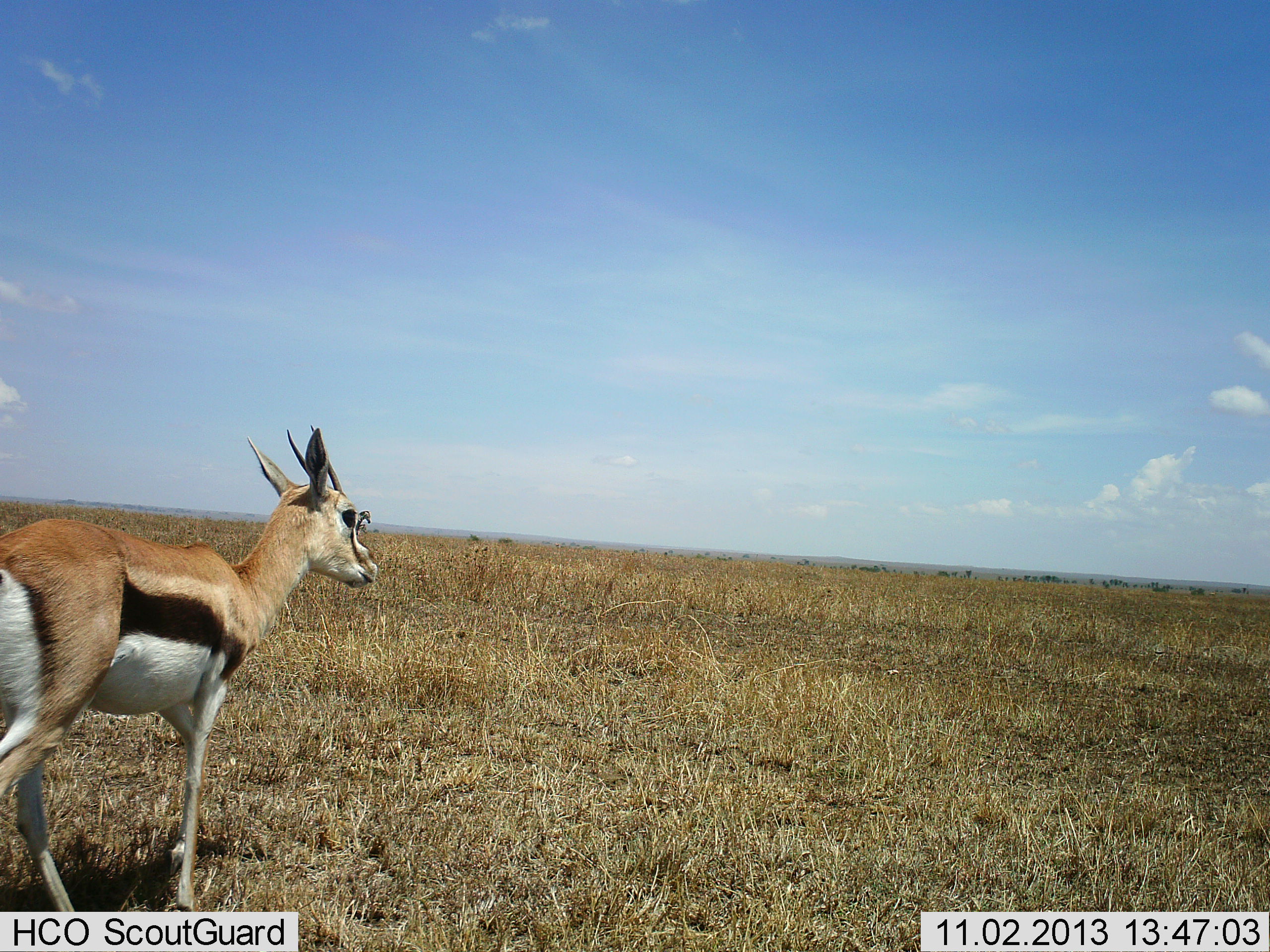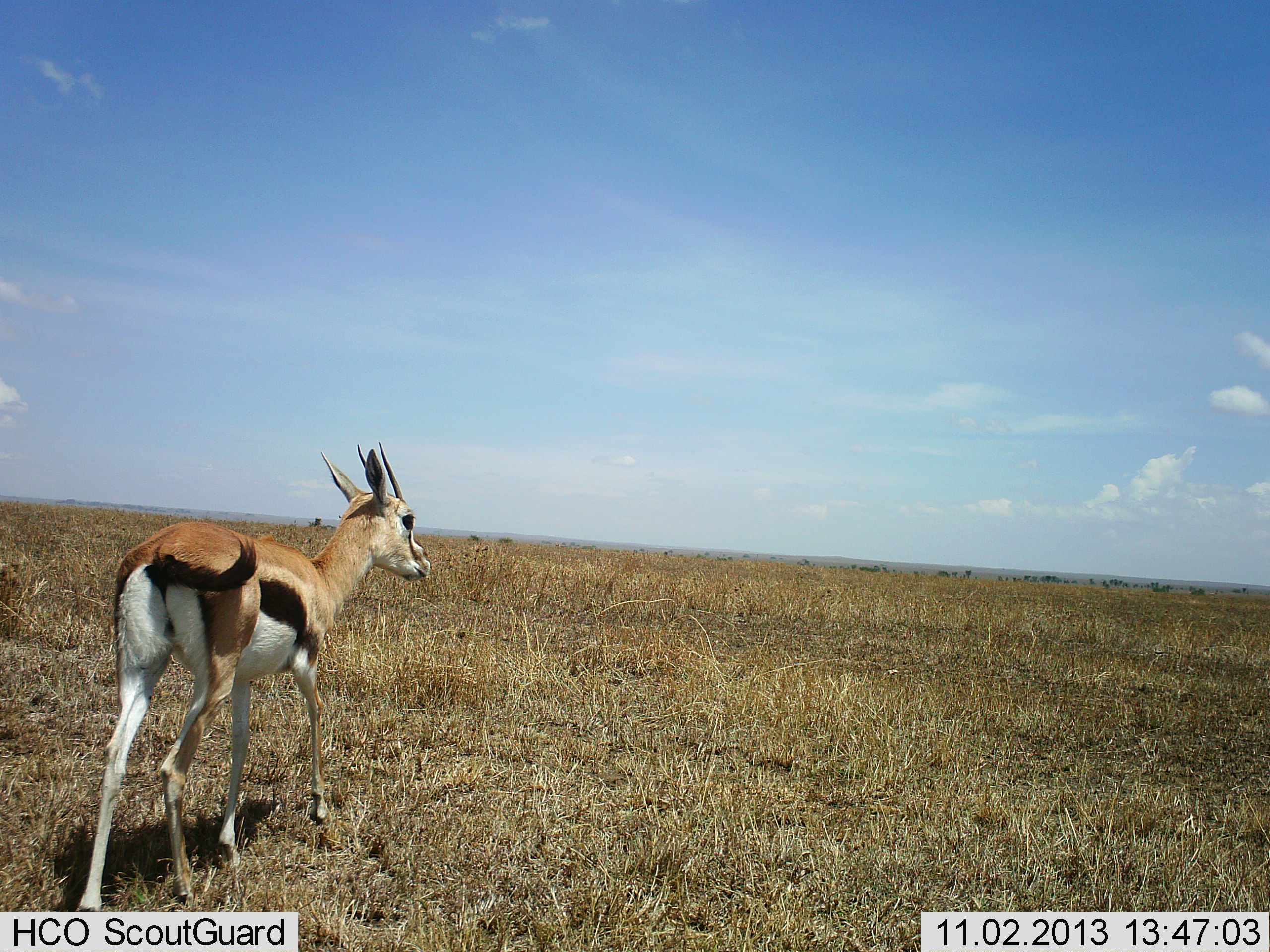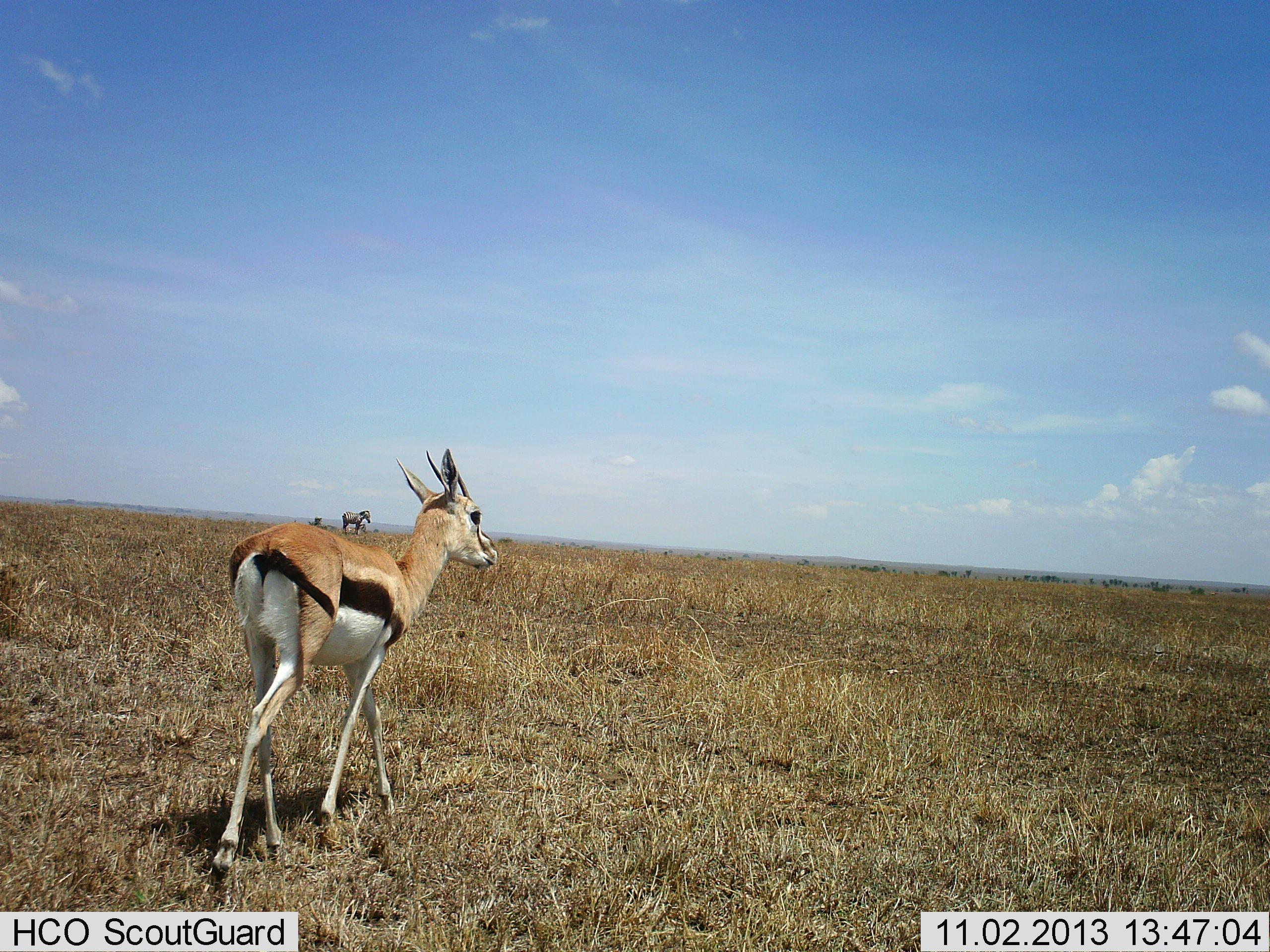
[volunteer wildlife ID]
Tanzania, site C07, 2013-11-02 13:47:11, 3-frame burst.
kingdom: Animalia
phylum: Chordata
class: Mammalia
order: Artiodactyla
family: Bovidae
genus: Eudorcas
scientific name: Eudorcas thomsonii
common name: thomson's gazelle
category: gazellethomsons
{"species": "gazellethomsons (thomson's gazelle) (Eudorcas thomsonii)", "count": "1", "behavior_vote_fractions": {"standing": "18%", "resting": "0%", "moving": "91%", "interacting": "0%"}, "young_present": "0%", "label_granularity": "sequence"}